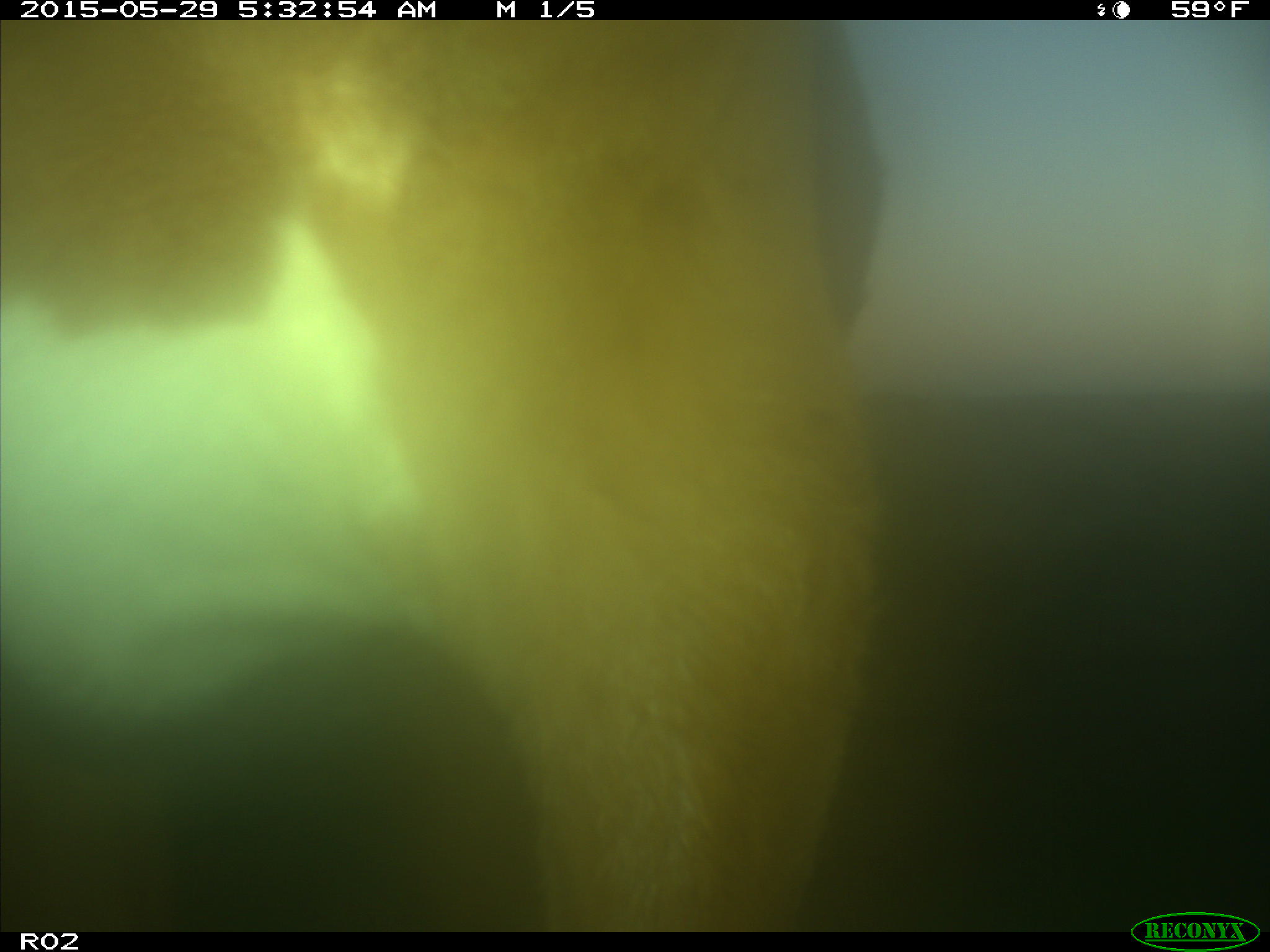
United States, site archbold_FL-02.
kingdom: Animalia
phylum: Chordata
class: Mammalia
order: Artiodactyla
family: Bovidae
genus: Bos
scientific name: Bos taurus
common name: domestic cow